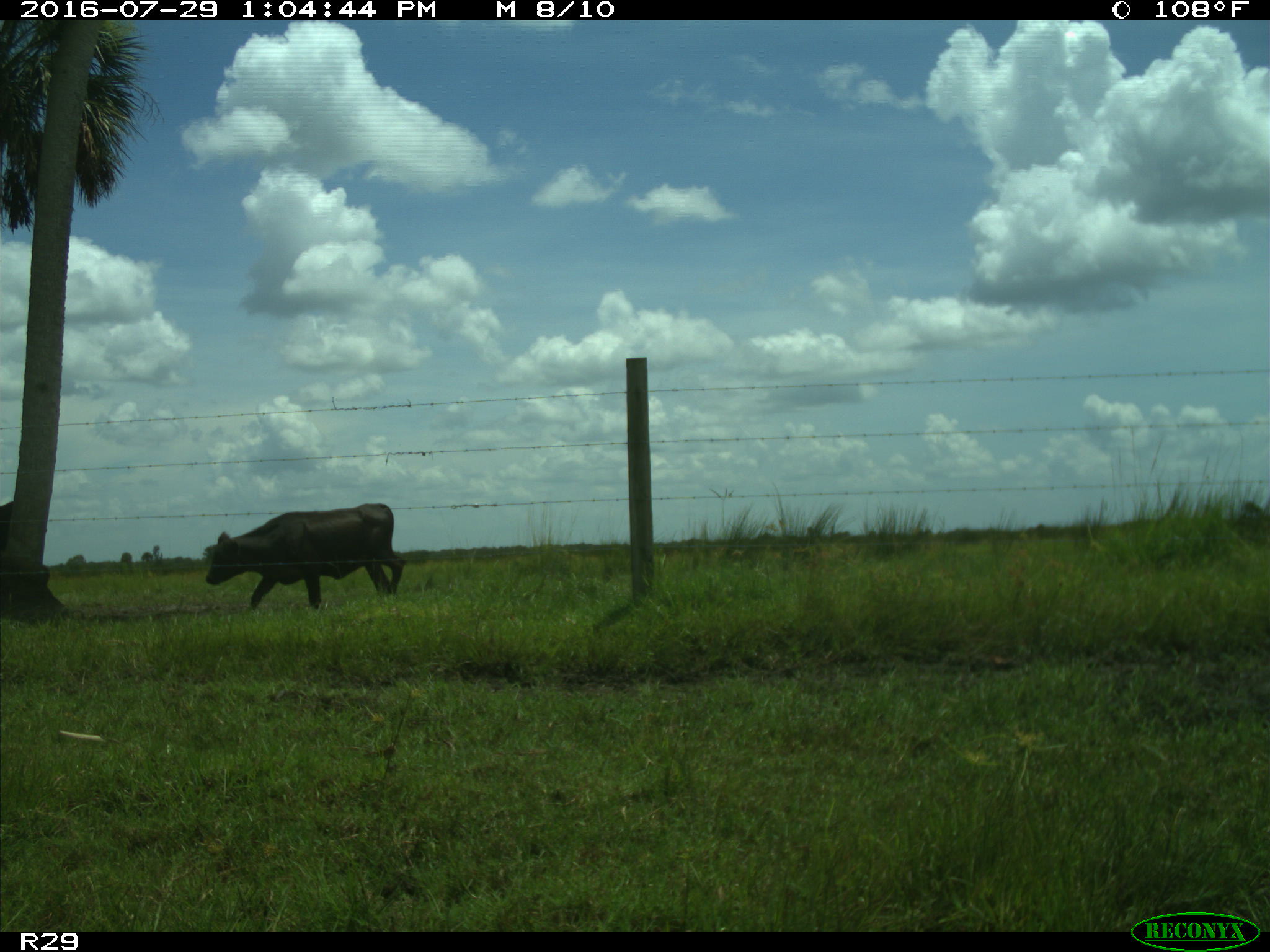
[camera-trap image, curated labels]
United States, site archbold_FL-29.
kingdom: Animalia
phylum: Chordata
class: Mammalia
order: Artiodactyla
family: Bovidae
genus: Bos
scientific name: Bos taurus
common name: domestic cow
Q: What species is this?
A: Bos taurus (domestic cow).